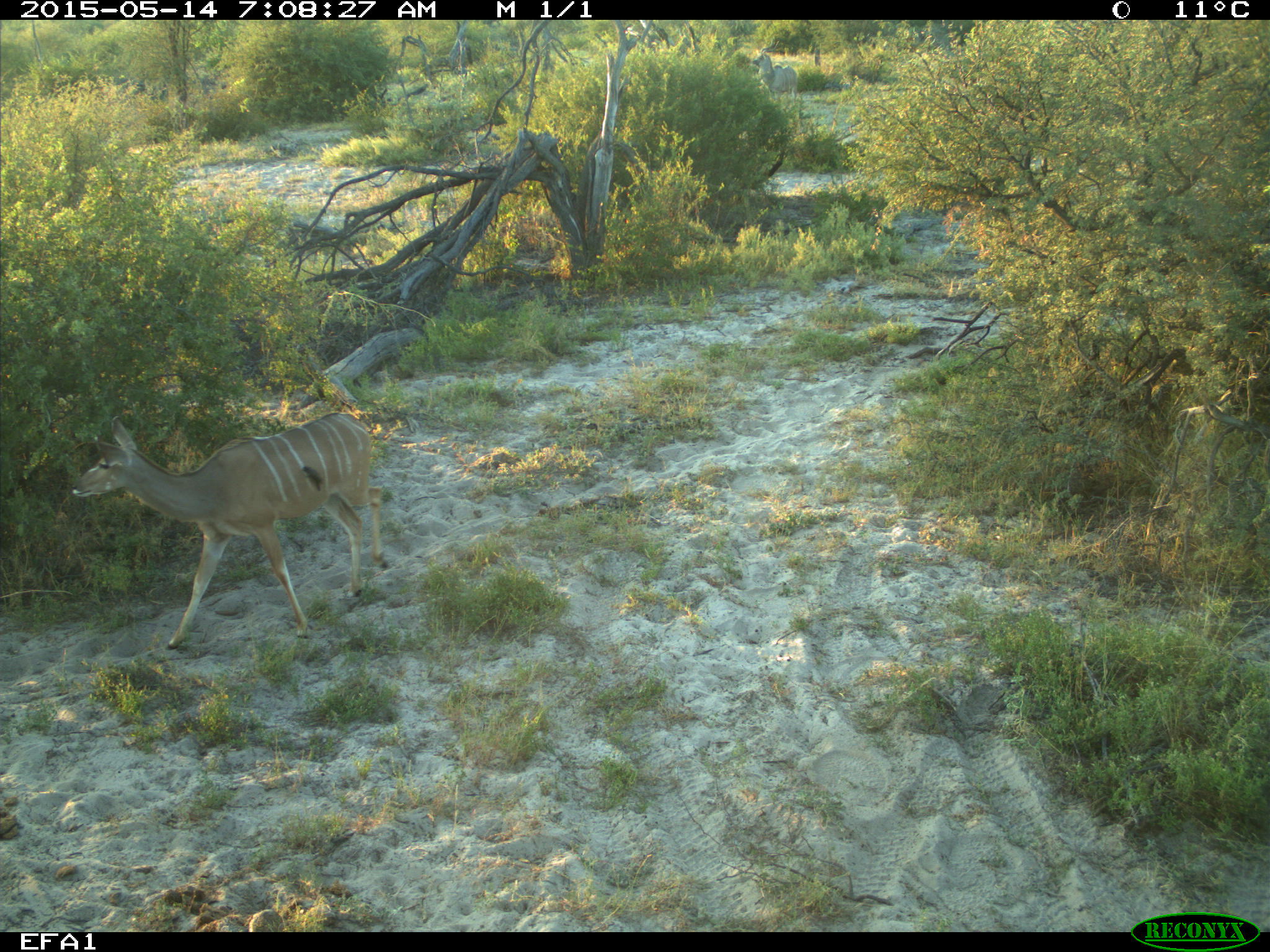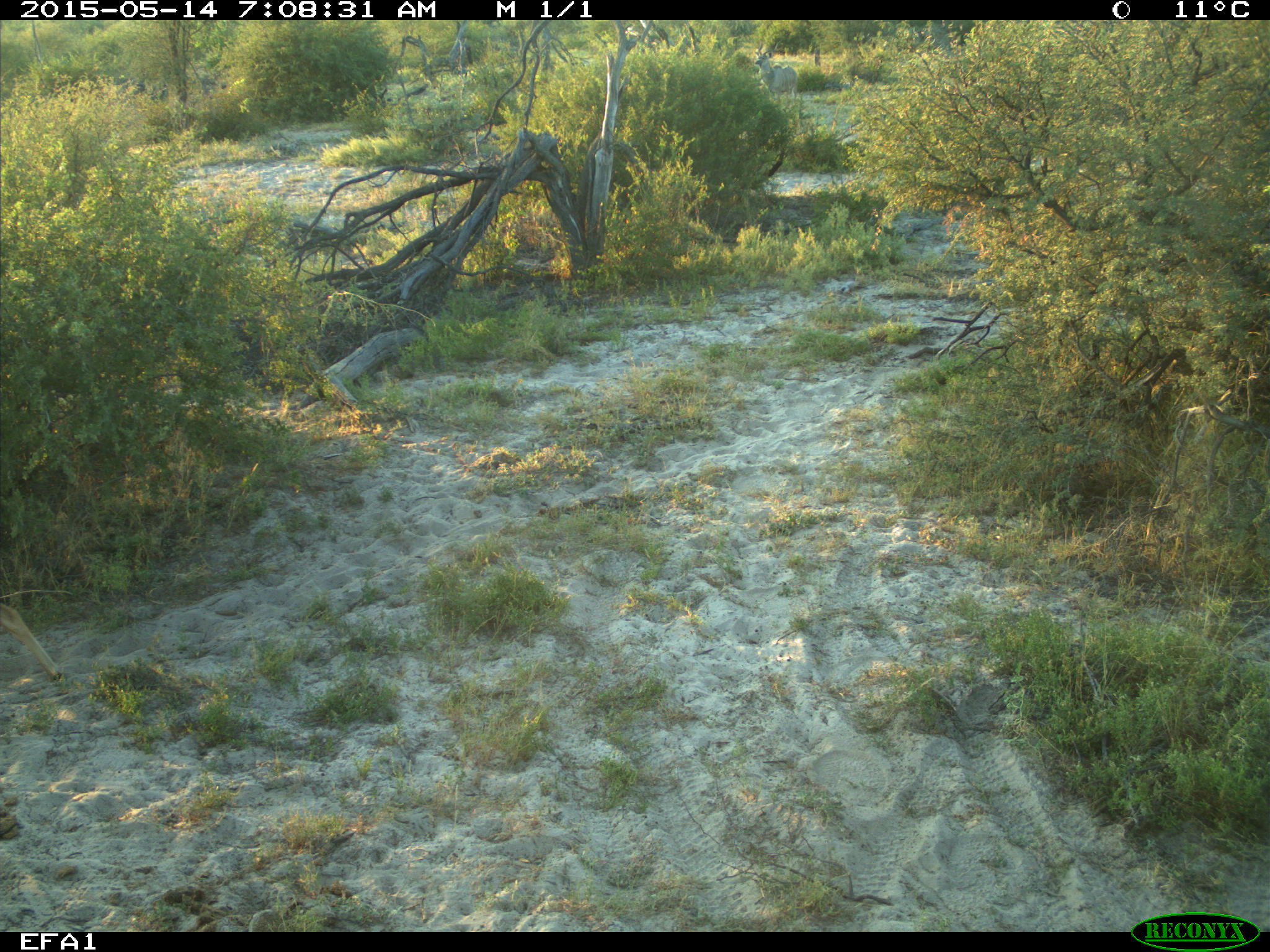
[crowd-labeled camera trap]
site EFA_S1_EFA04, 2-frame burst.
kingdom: Animalia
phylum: Chordata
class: Mammalia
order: Artiodactyla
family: Bovidae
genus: Tragelaphus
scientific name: Tragelaphus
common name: kudu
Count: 2.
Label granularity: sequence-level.